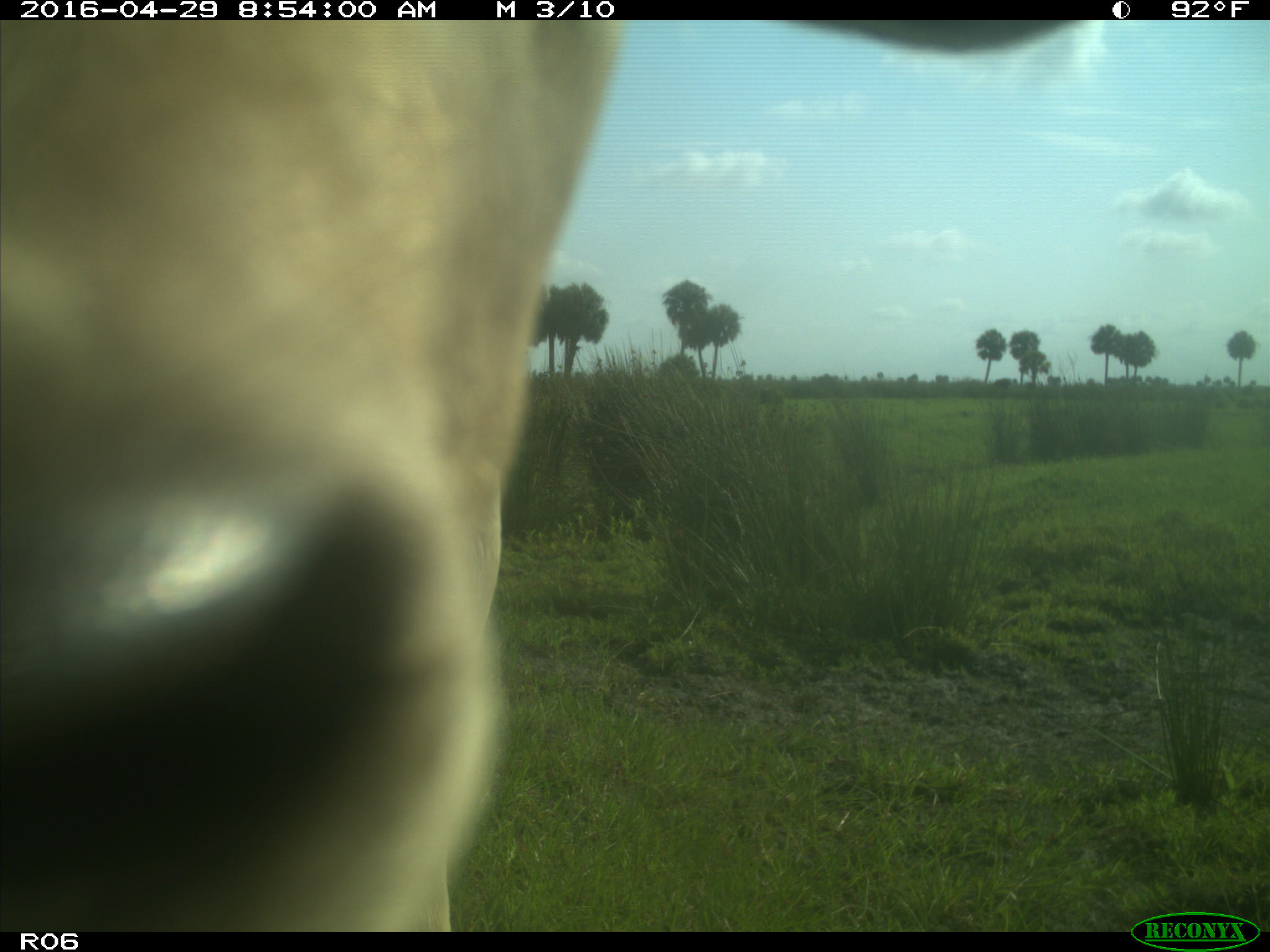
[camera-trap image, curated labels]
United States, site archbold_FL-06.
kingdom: Animalia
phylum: Chordata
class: Mammalia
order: Artiodactyla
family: Bovidae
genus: Bos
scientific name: Bos taurus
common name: domestic cow